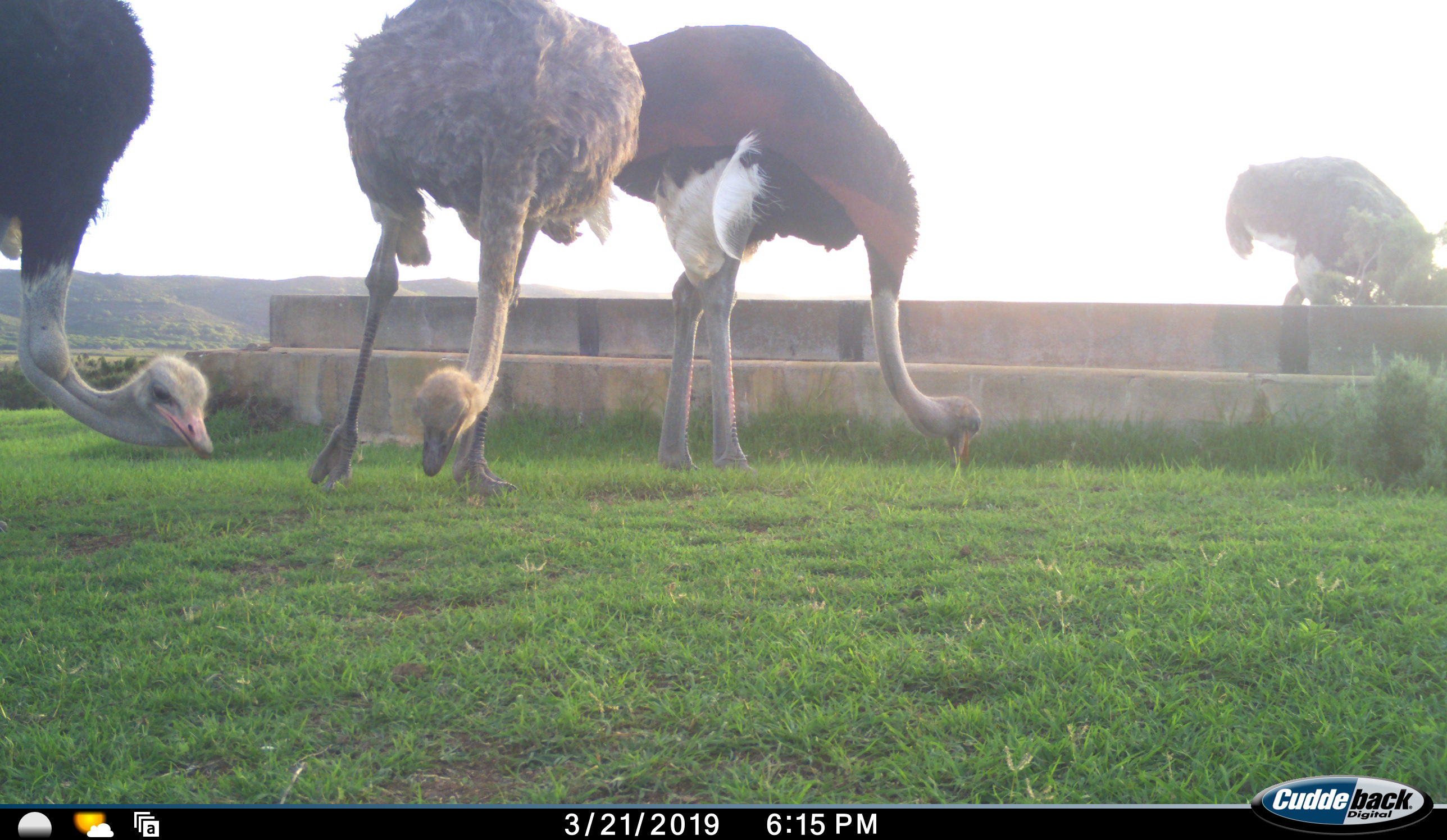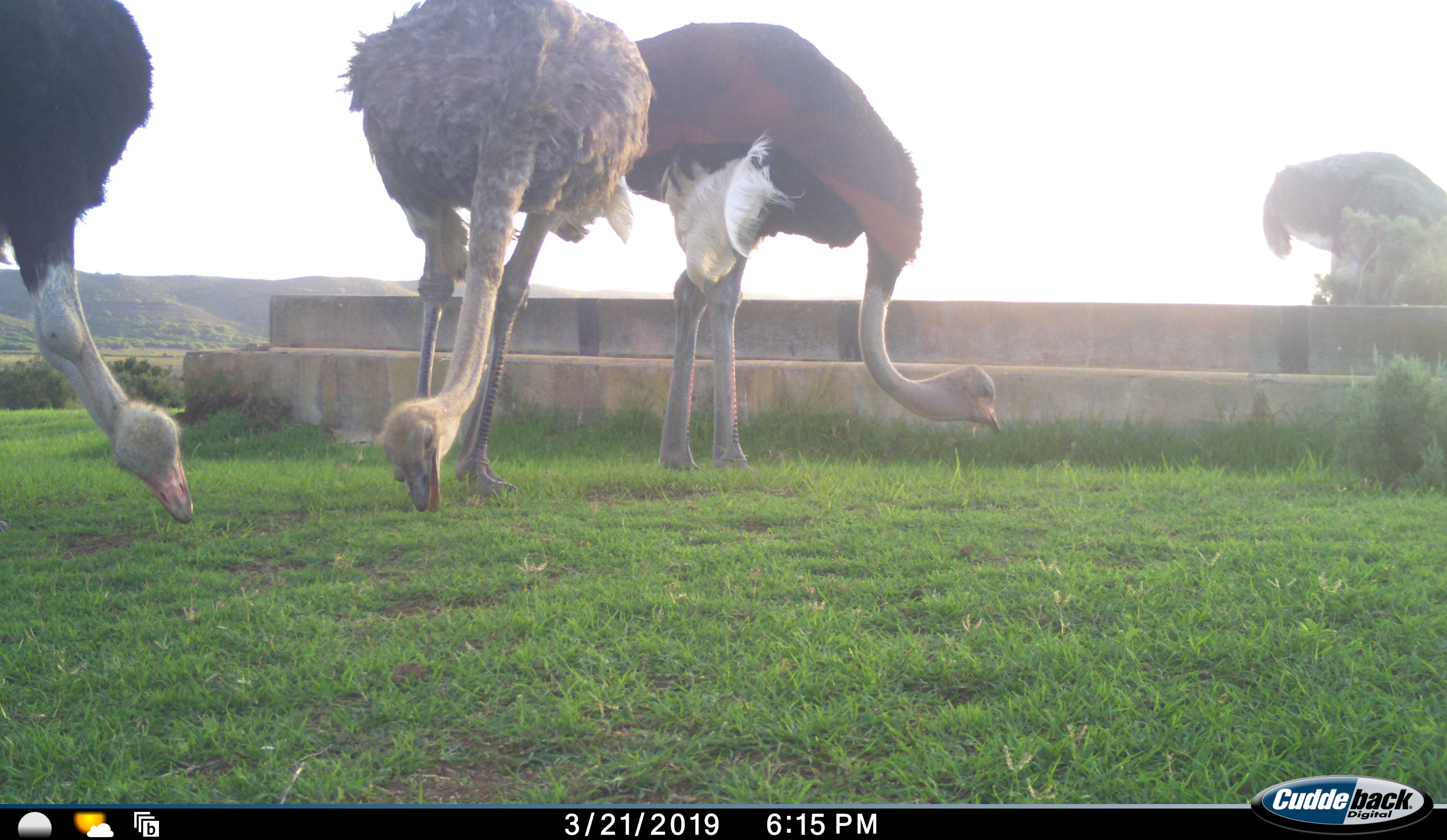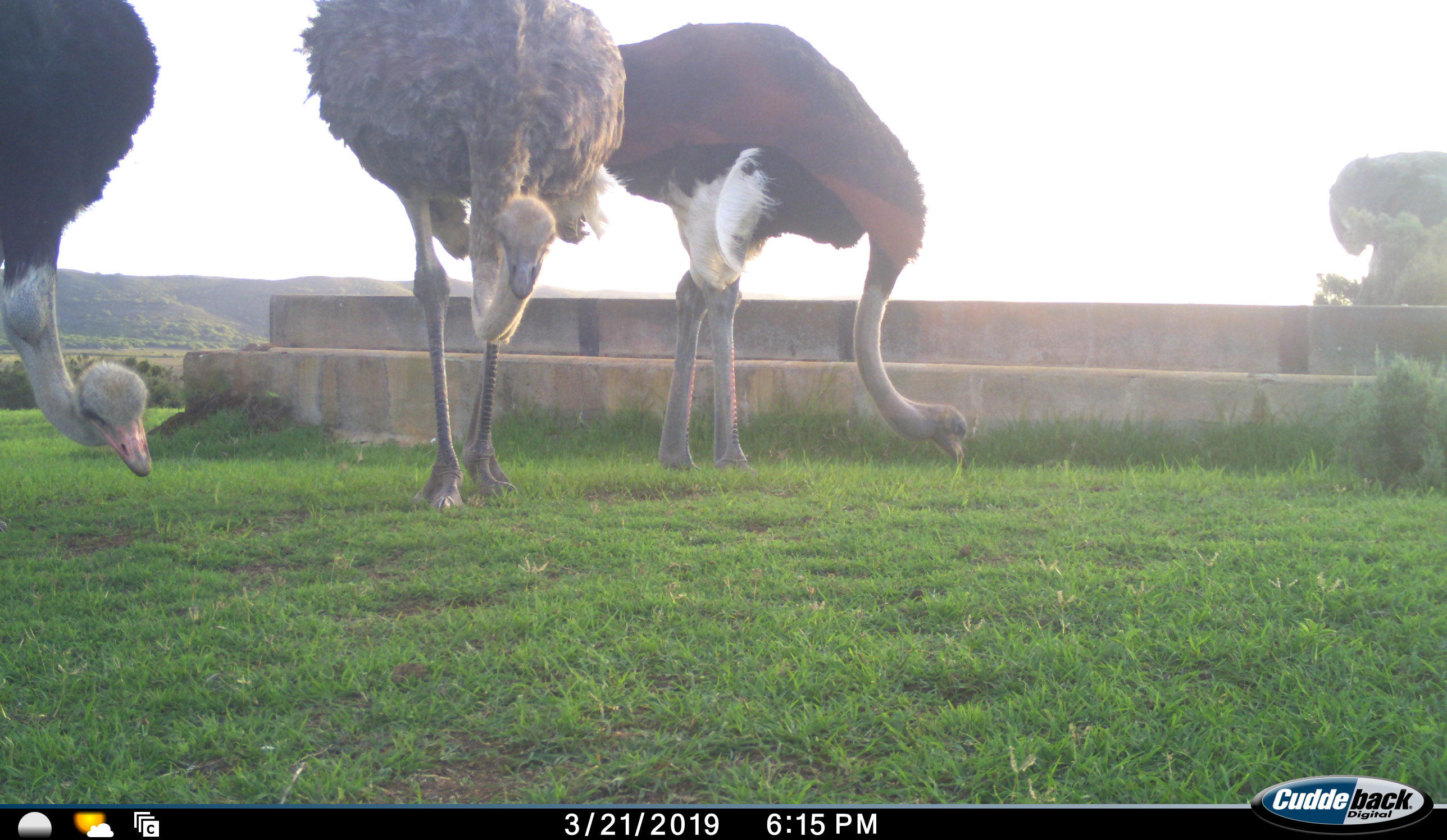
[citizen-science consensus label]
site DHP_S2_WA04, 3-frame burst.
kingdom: Animalia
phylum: Chordata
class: Aves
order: Struthioniformes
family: Struthionidae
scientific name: Struthionidae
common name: ostrich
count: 4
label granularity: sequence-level